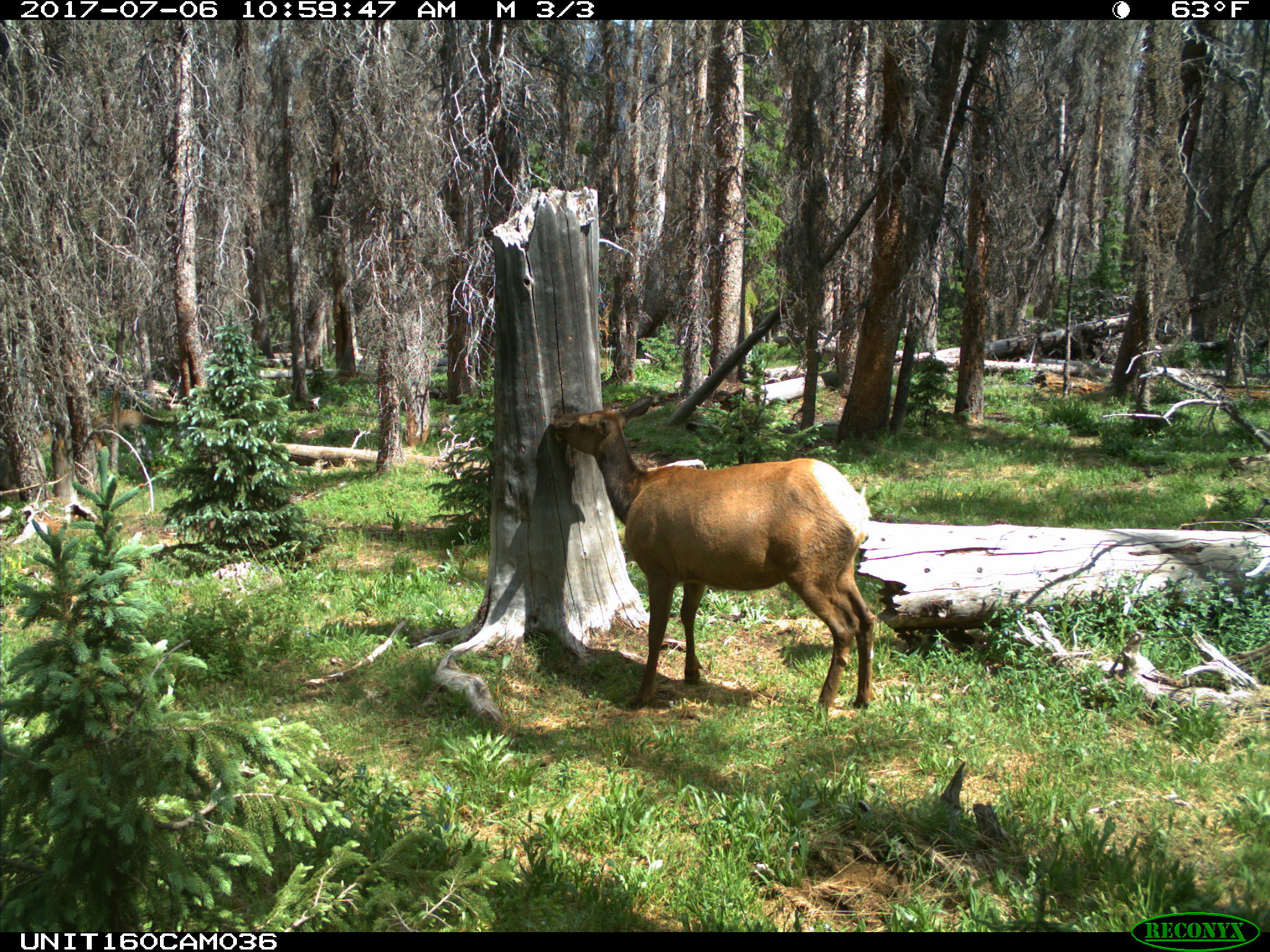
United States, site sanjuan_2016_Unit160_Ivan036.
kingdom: Animalia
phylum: Chordata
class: Mammalia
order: Artiodactyla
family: Cervidae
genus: Cervus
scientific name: Cervus elaphus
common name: red deer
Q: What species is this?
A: Cervus elaphus (red deer).